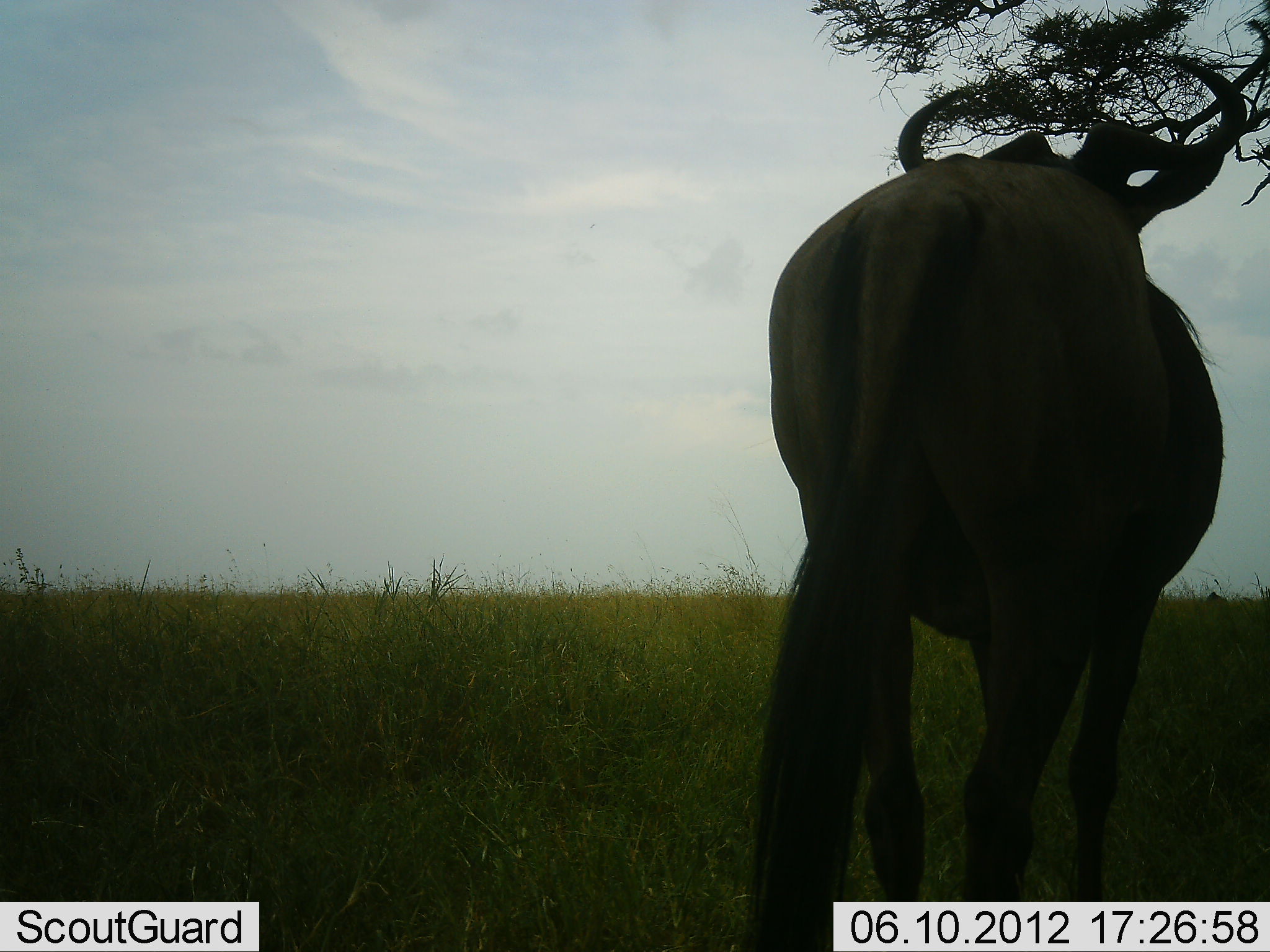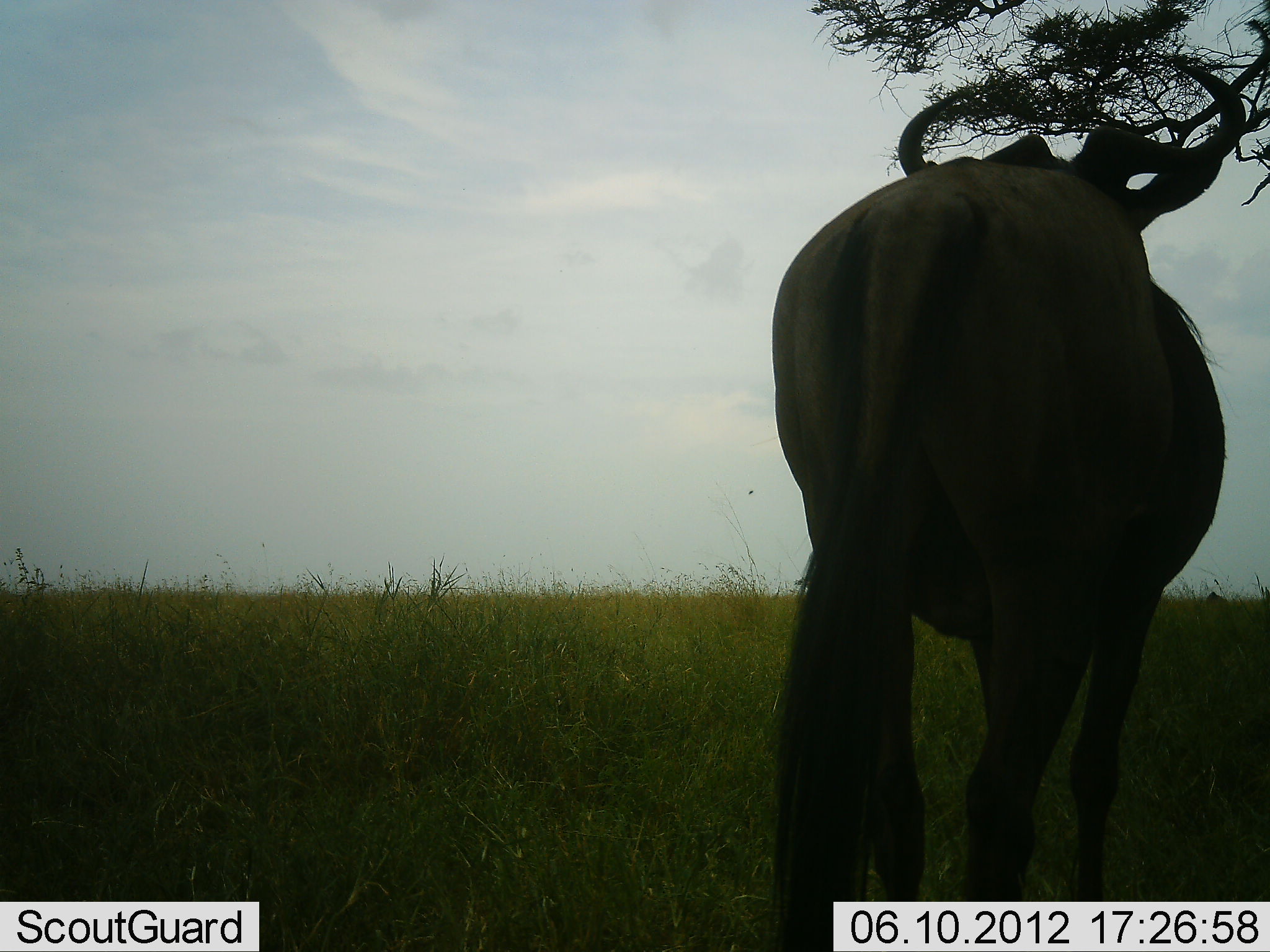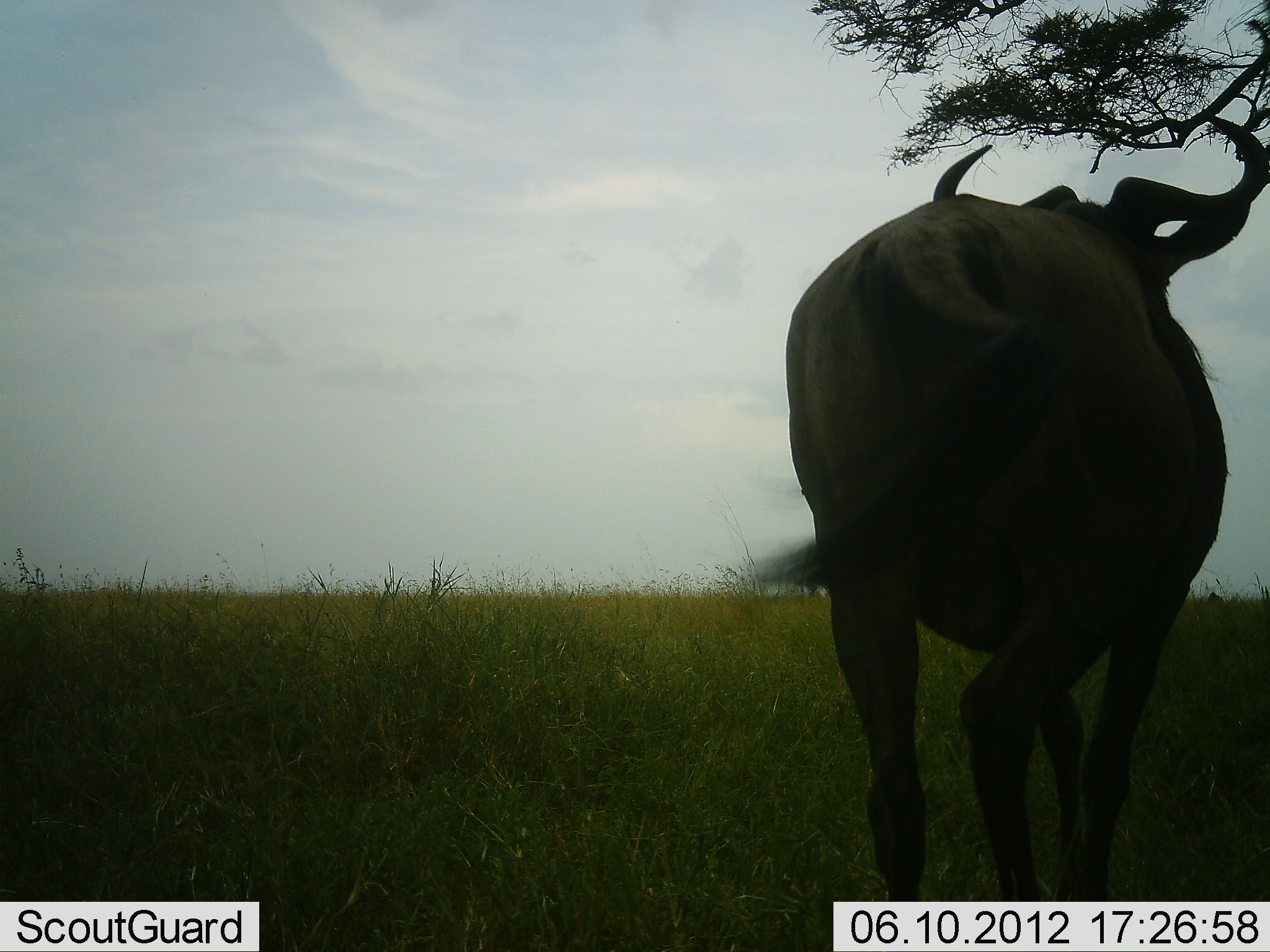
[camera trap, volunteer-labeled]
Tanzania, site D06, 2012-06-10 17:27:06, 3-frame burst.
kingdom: Animalia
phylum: Chordata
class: Mammalia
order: Artiodactyla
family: Bovidae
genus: Connochaetes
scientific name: Connochaetes taurinus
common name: blue wildebeest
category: wildebeest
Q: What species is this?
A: Wildebeest (blue wildebeest) (Connochaetes taurinus).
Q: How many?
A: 1.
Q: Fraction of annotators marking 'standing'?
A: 80%.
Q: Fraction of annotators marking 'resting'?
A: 0%.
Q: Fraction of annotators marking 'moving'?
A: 20%.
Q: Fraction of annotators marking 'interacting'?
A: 0%.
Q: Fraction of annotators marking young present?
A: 0%.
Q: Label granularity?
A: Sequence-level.